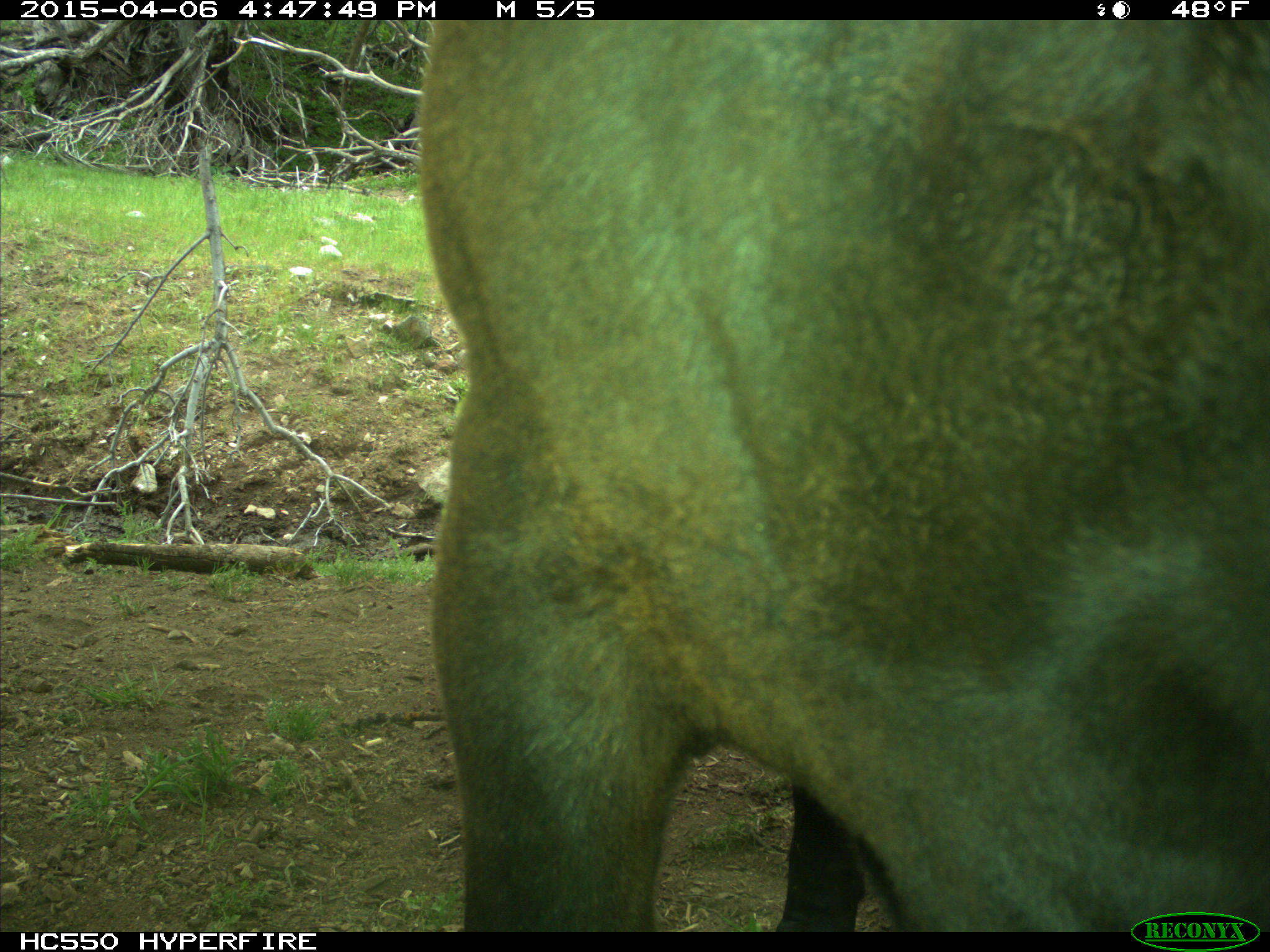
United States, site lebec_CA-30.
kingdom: Animalia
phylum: Chordata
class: Mammalia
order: Artiodactyla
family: Bovidae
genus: Bos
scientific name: Bos taurus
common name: domestic cow